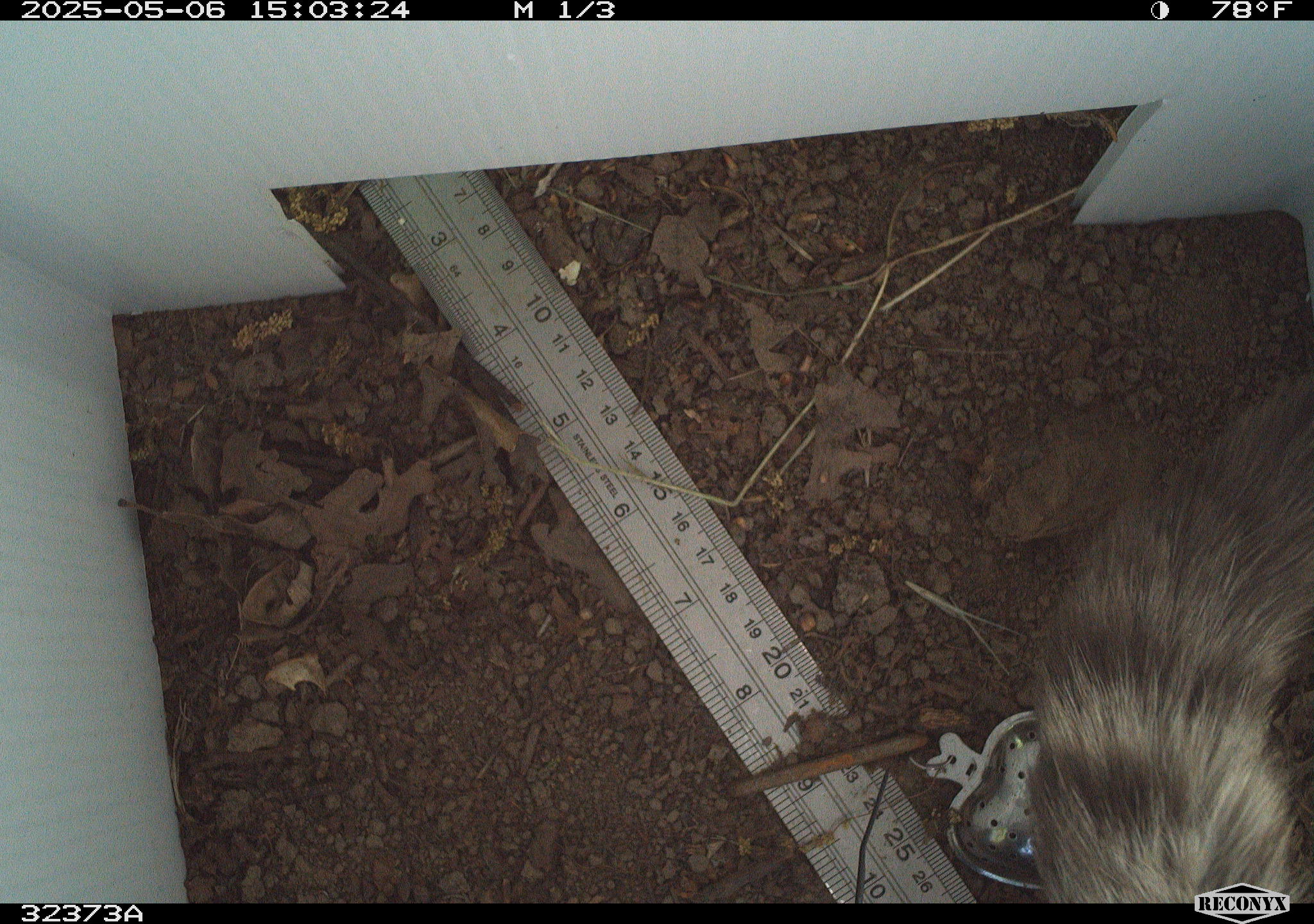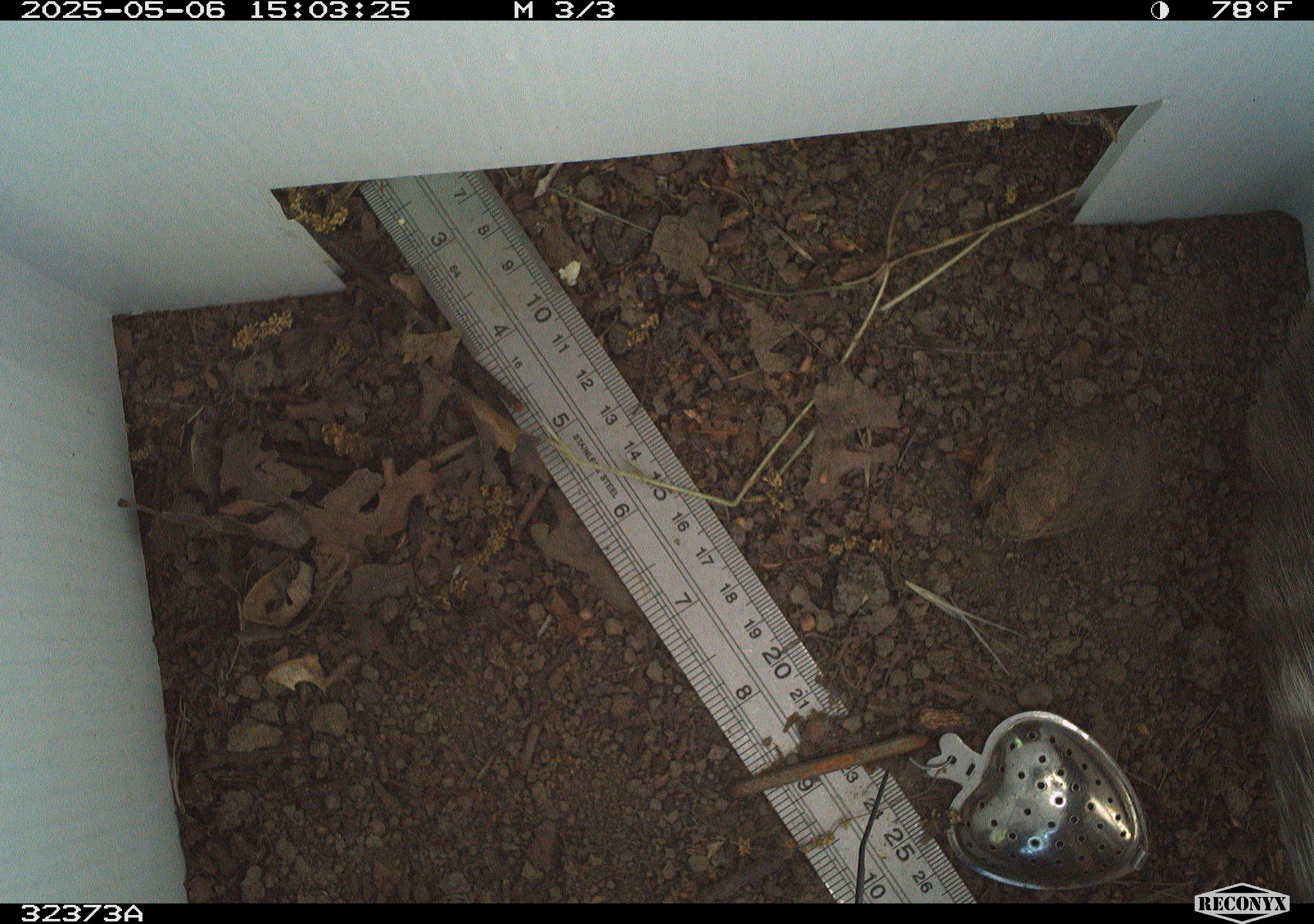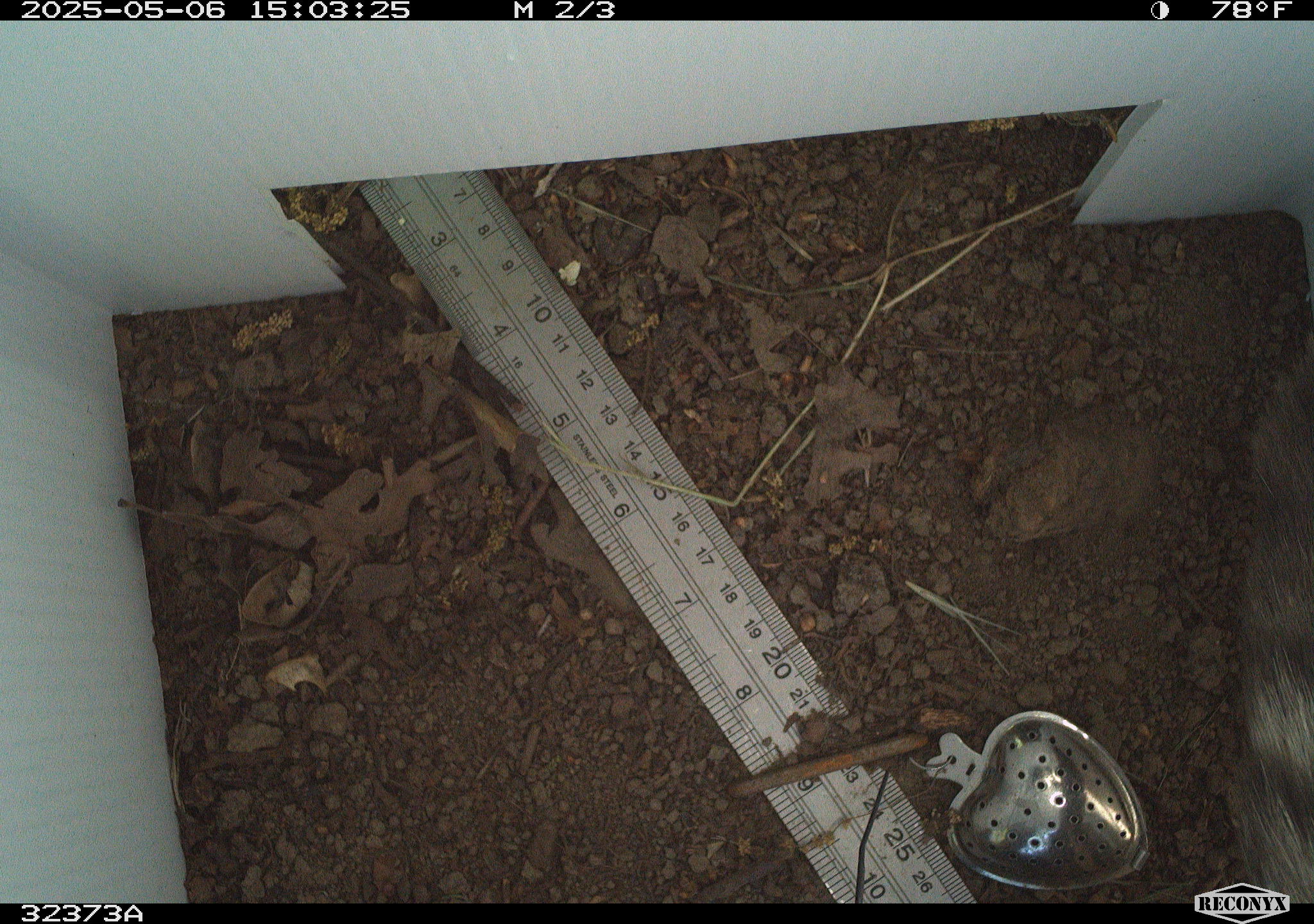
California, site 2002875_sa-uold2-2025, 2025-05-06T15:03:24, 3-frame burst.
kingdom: Animalia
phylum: Chordata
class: Mammalia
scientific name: Mammalia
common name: mammal